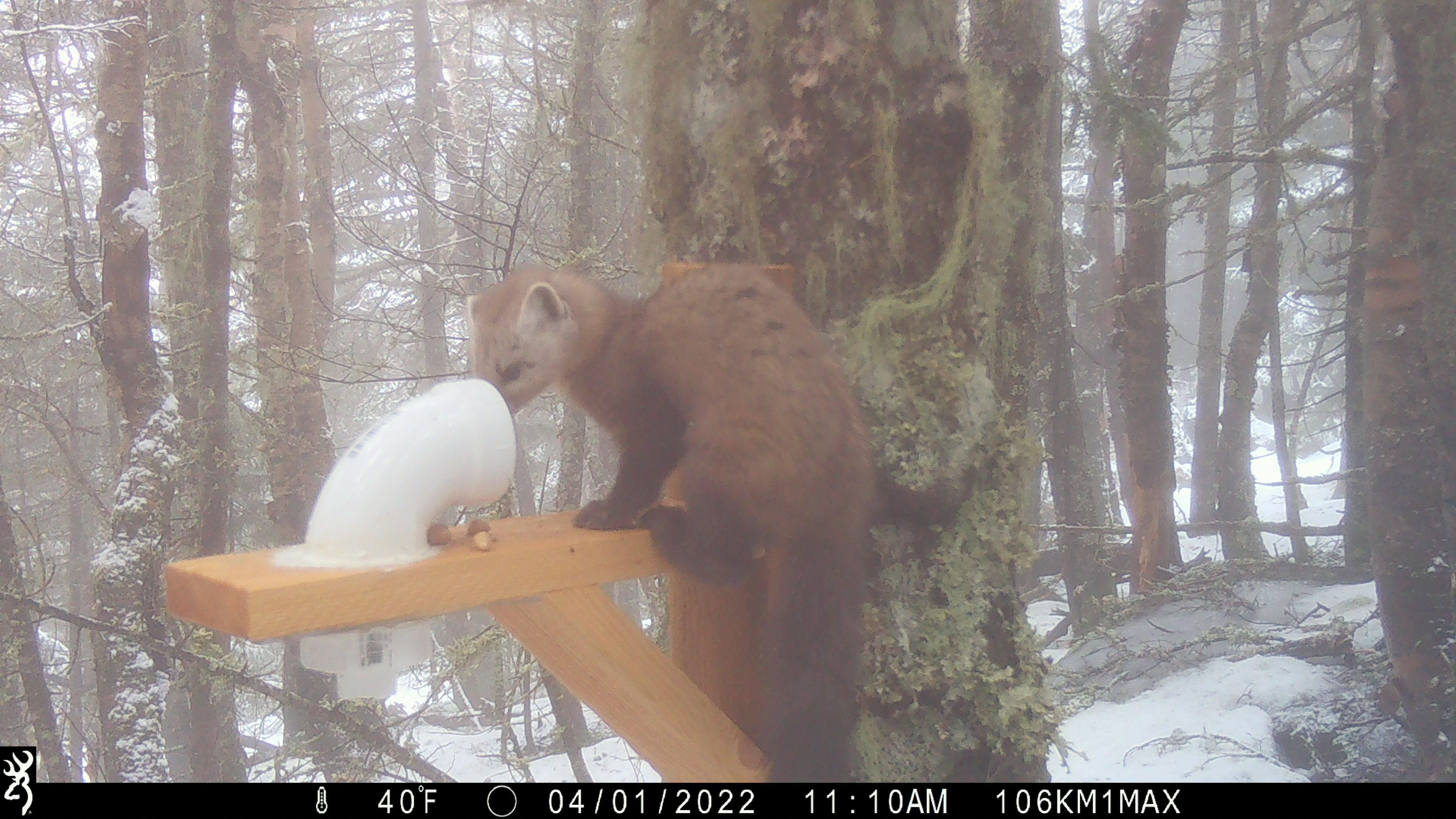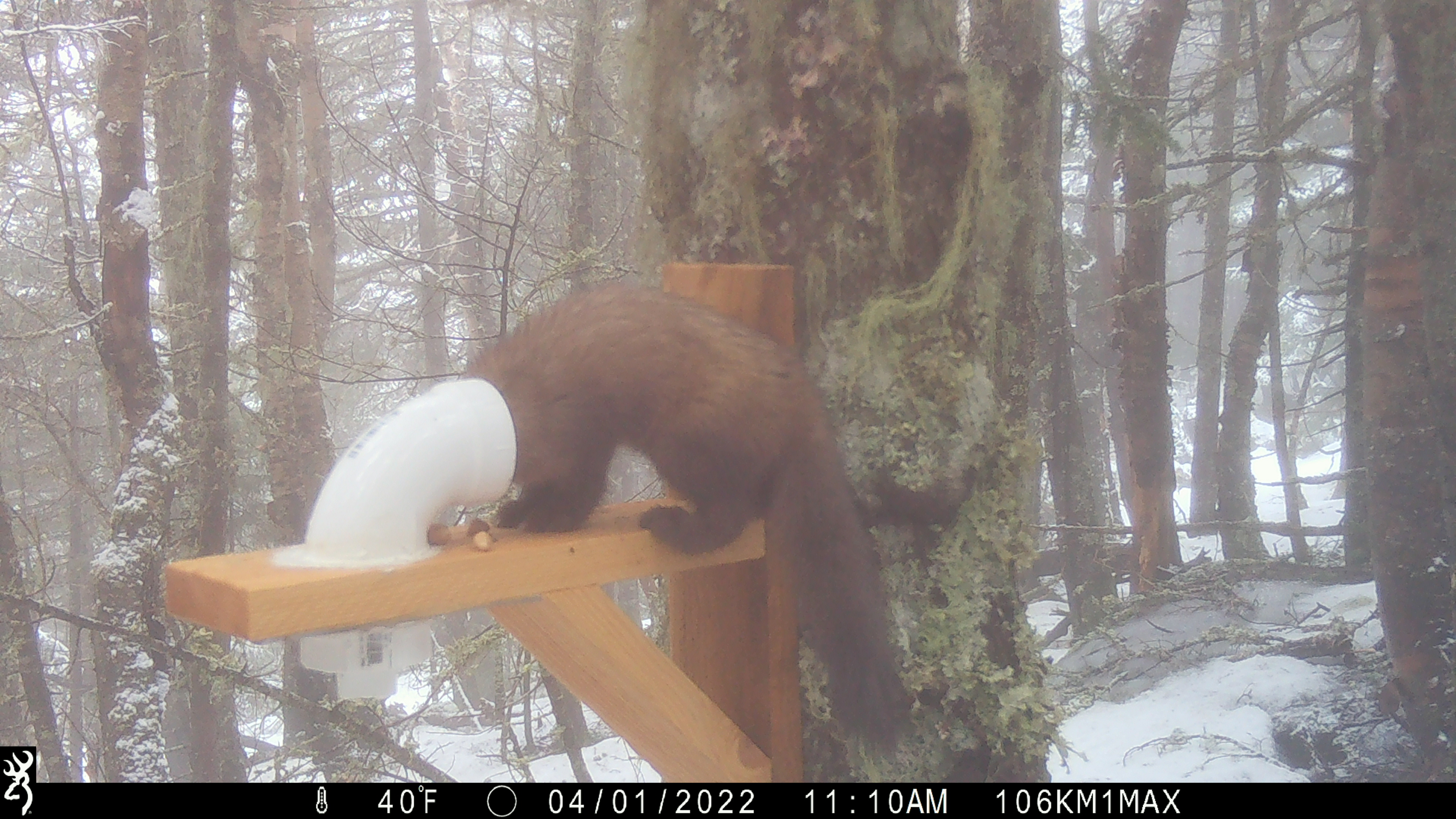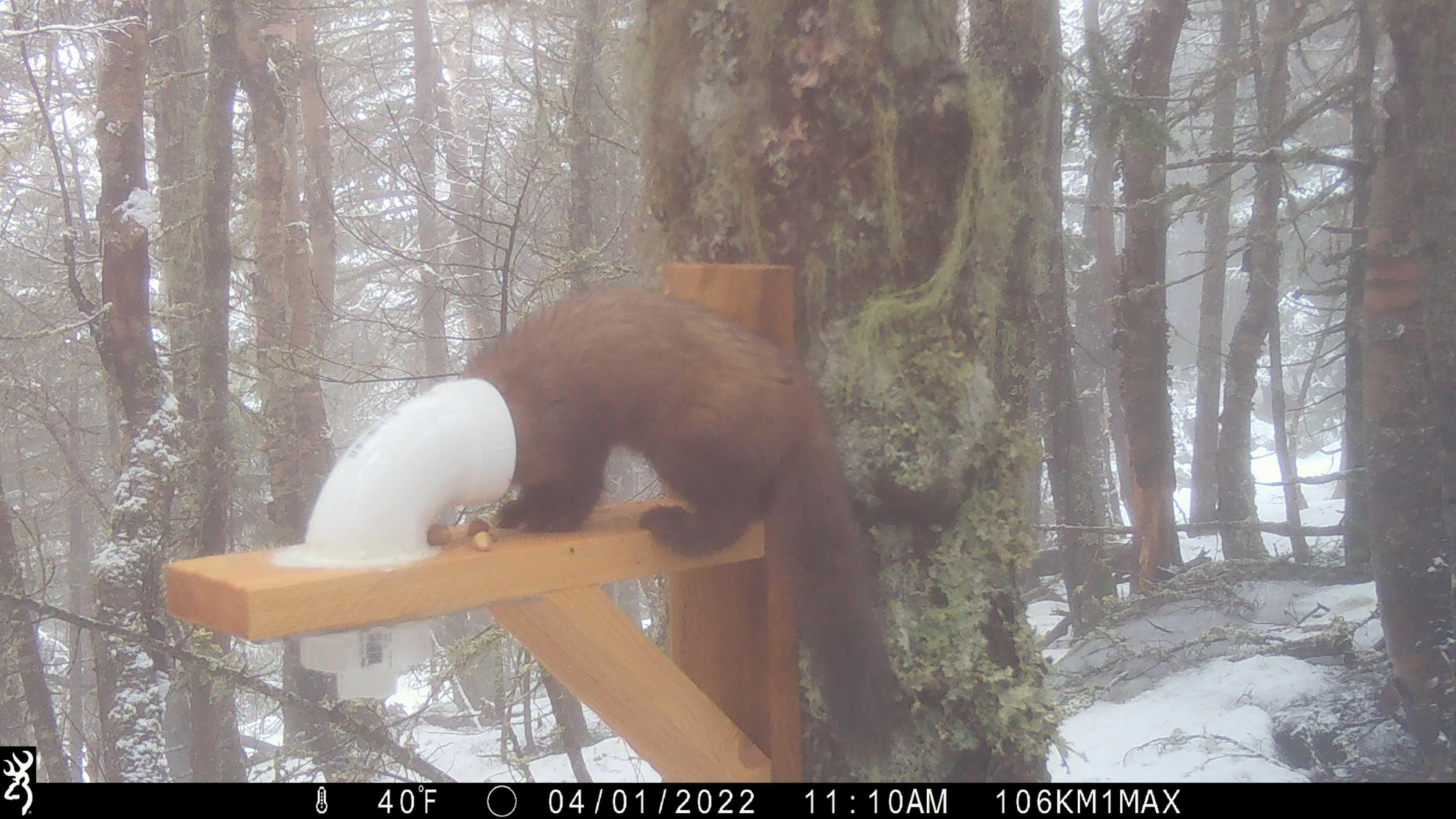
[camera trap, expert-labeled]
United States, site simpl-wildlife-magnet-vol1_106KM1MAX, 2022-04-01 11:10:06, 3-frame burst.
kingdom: Animalia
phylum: Chordata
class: Mammalia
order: Carnivora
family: Mustelidae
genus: Martes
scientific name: Martes americana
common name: american marten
American marten (Martes americana).